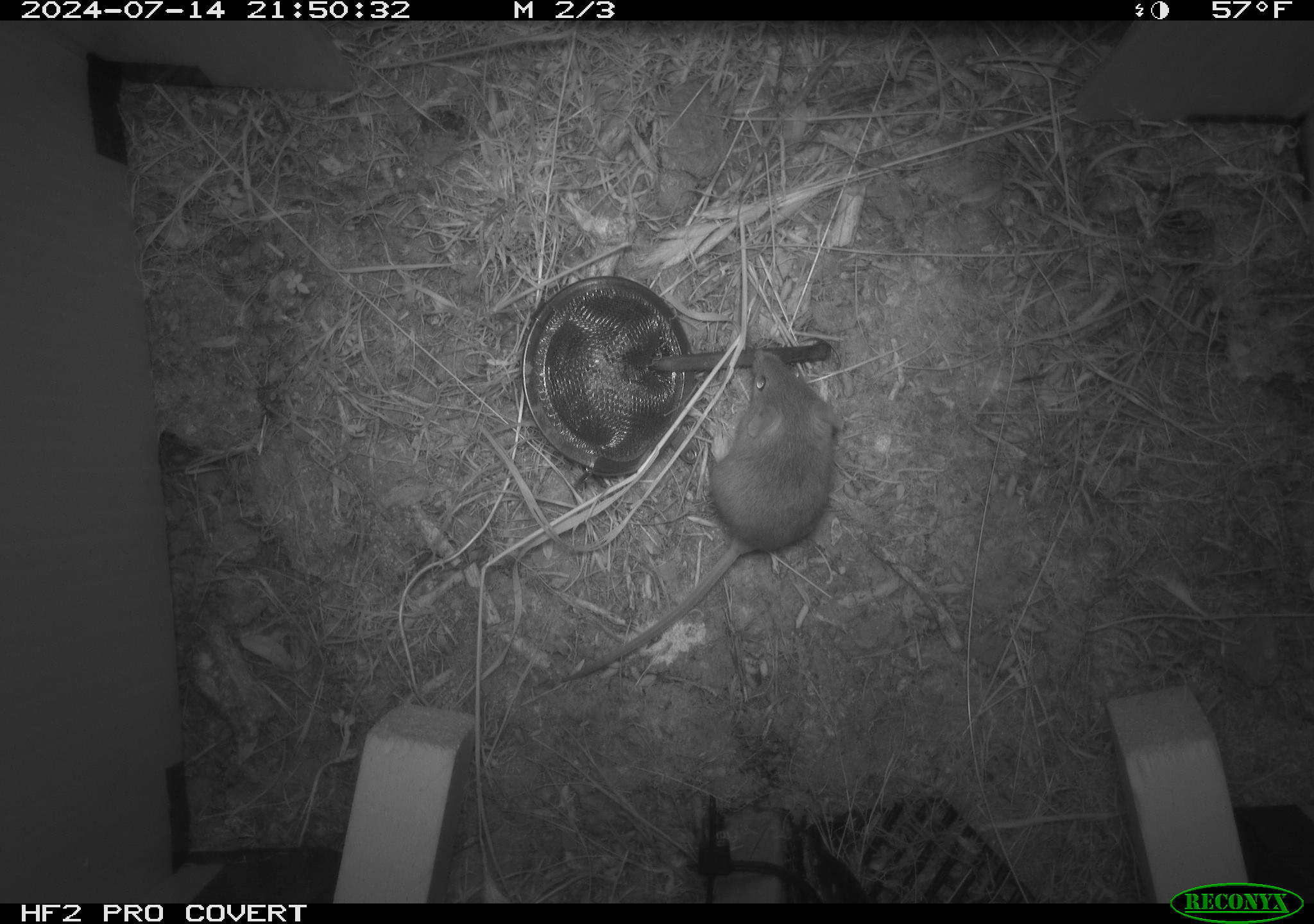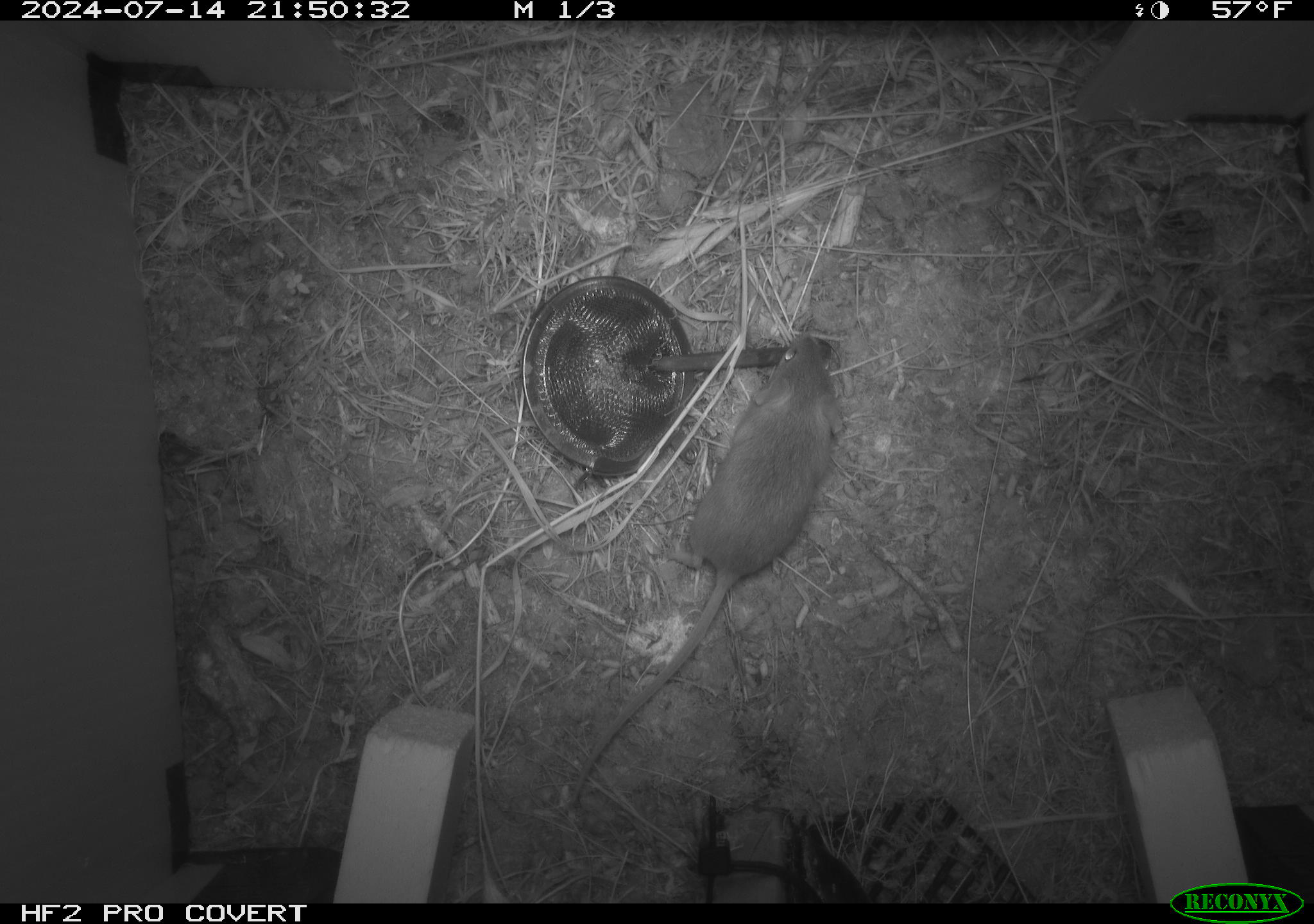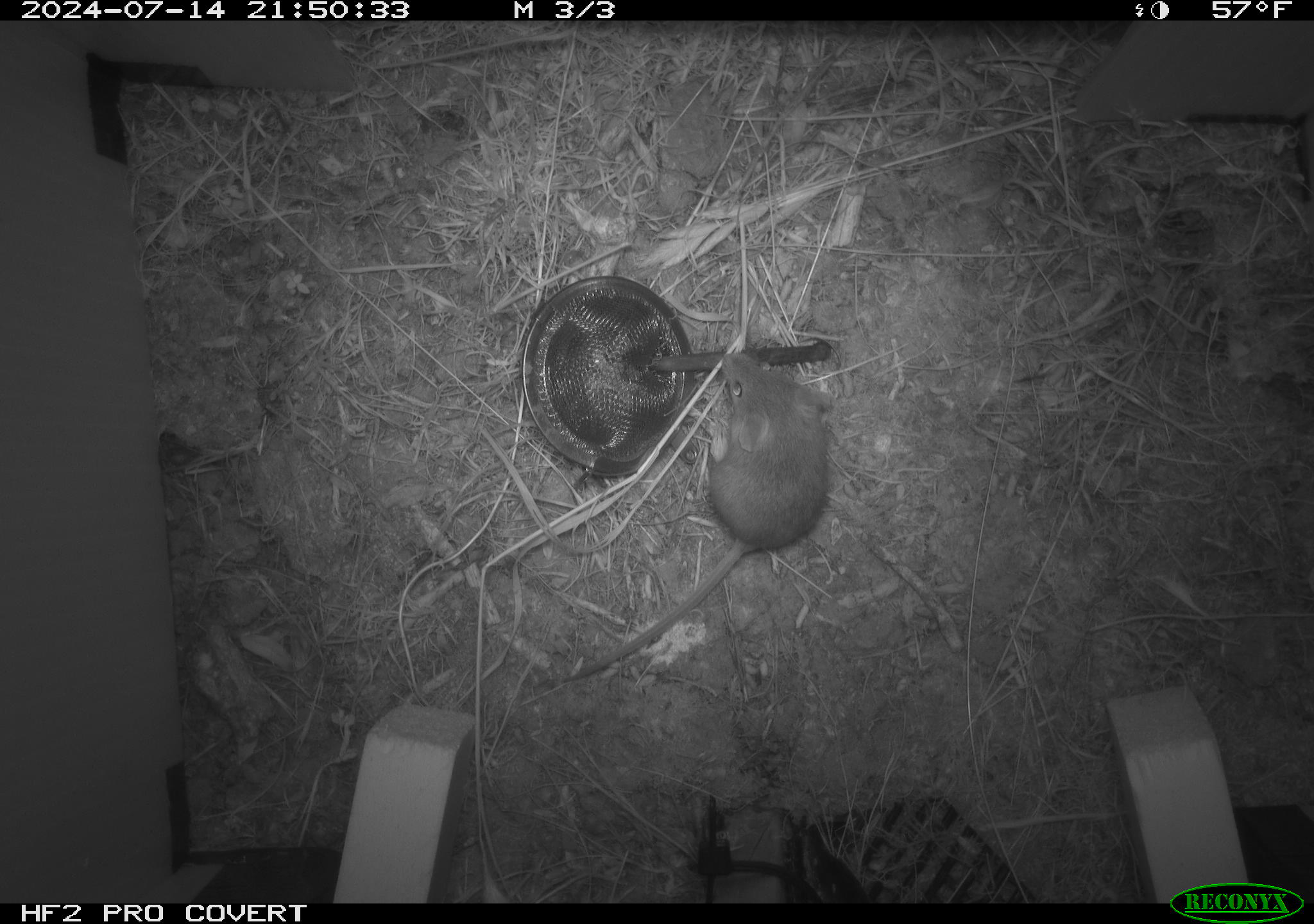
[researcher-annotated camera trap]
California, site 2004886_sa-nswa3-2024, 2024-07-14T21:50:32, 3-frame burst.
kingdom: Animalia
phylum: Chordata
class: Mammalia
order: Rodentia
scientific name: Rodentia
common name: rodent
Rodent (Rodentia).